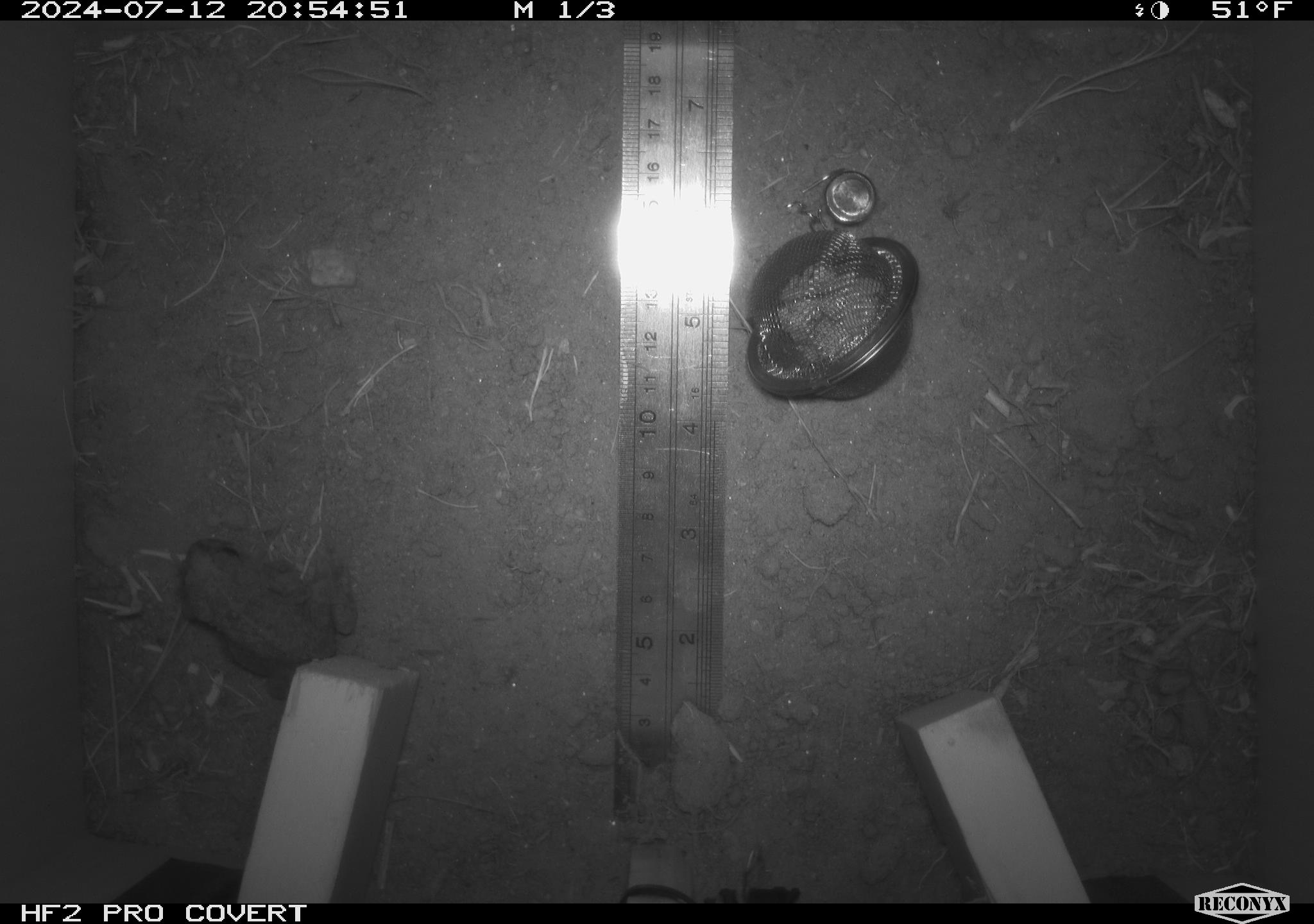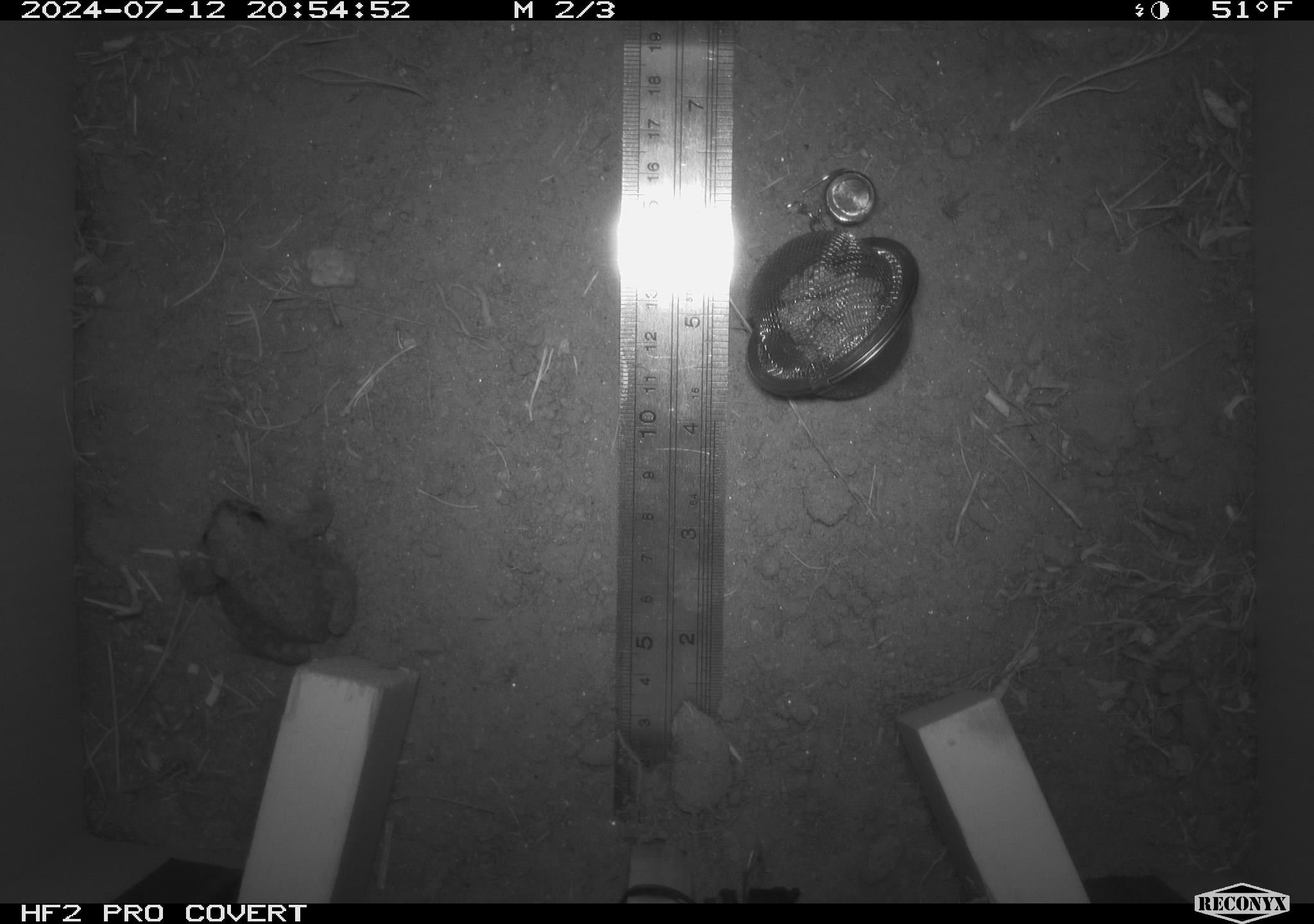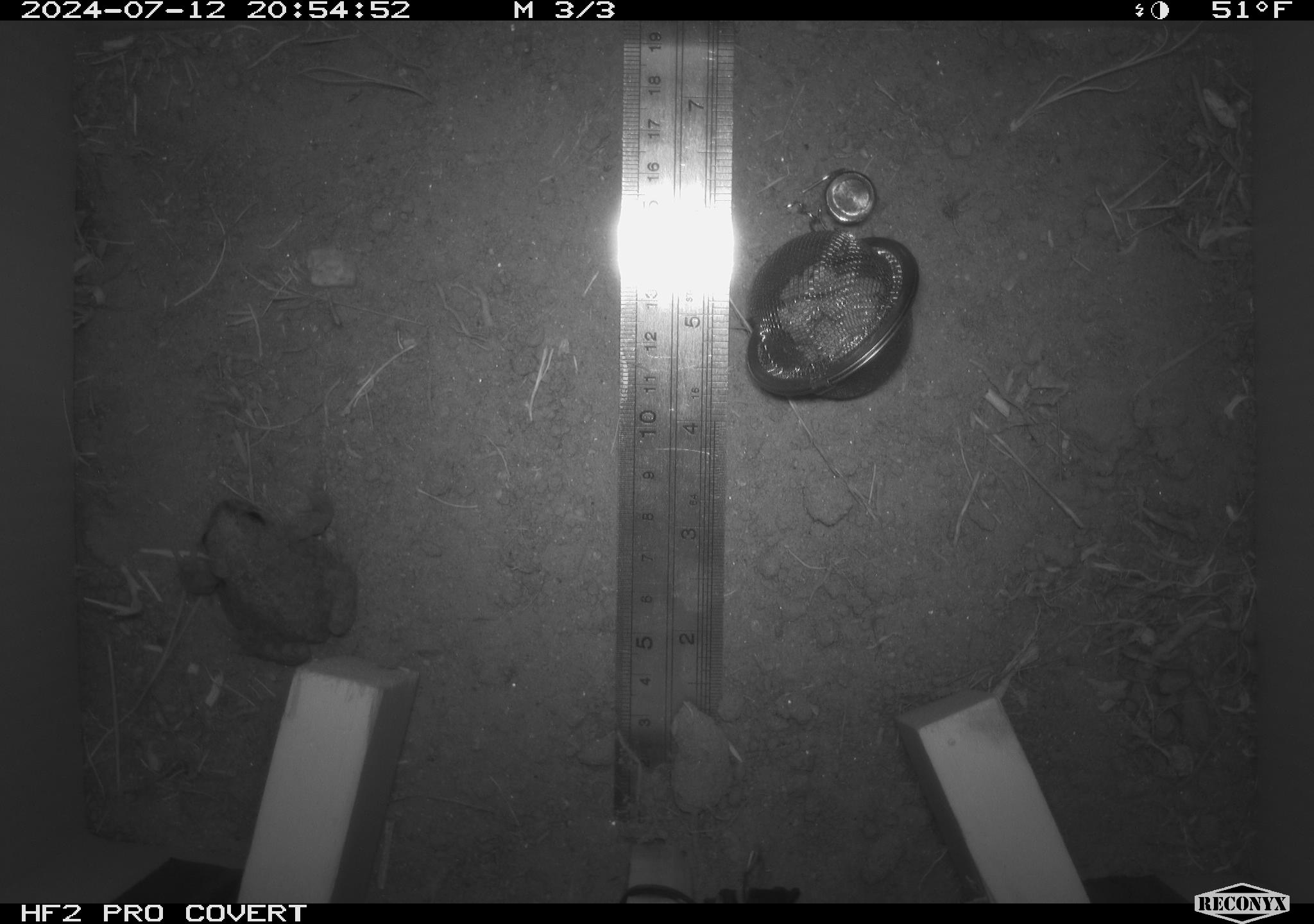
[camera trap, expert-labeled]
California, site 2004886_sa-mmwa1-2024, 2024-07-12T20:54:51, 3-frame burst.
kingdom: Animalia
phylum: Chordata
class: Amphibia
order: Anura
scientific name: Anura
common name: frogs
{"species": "frogs (Anura)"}